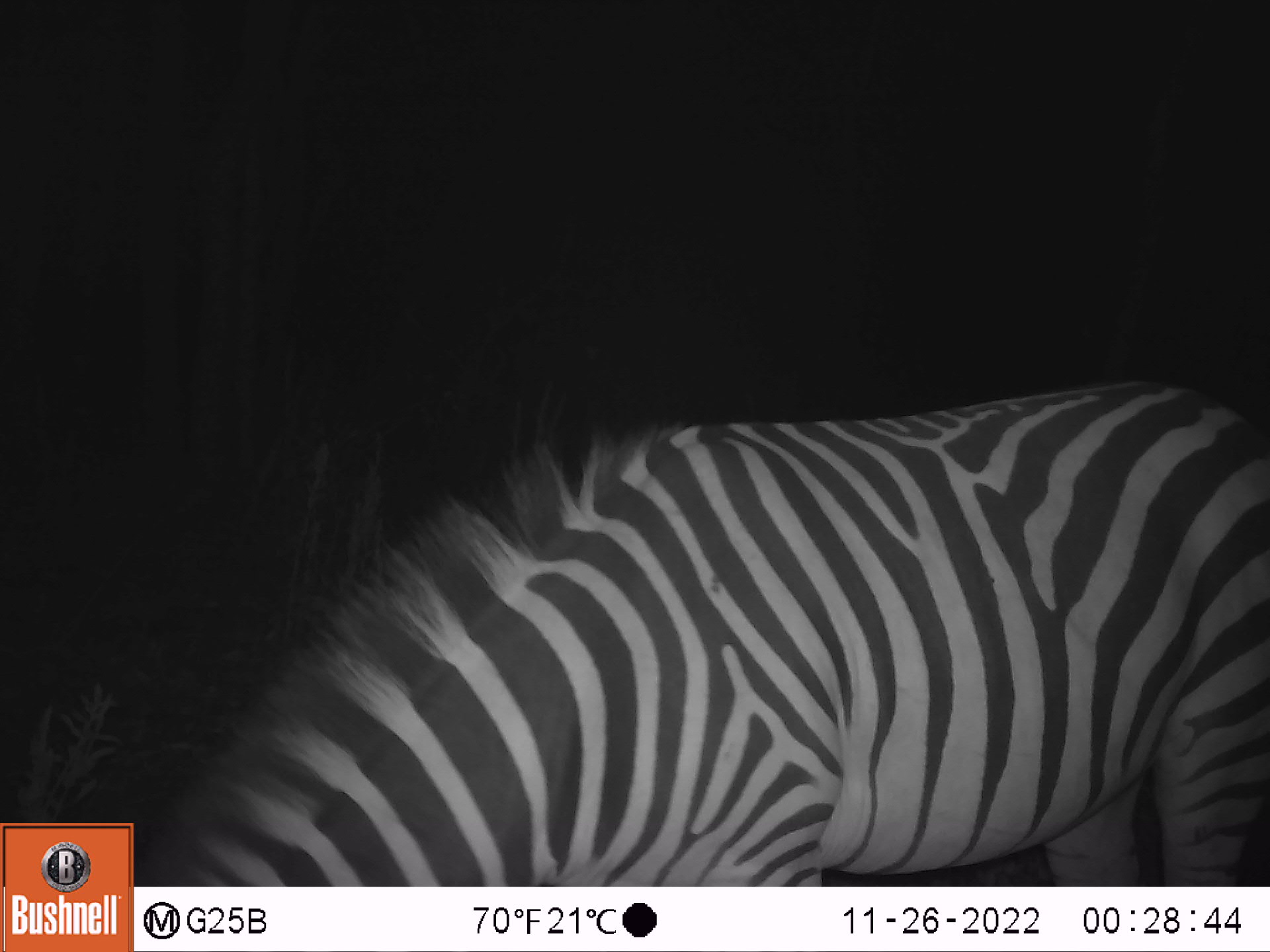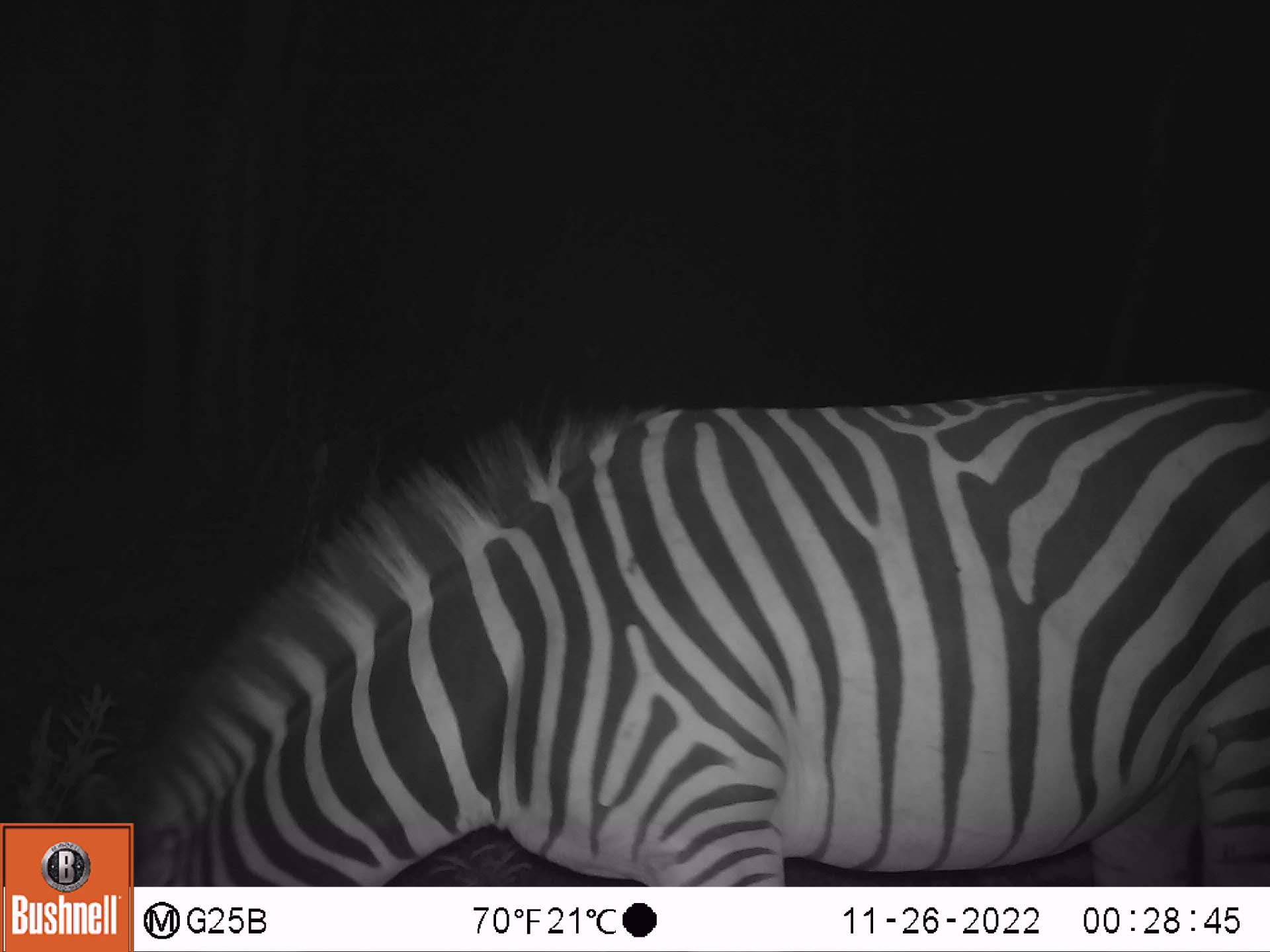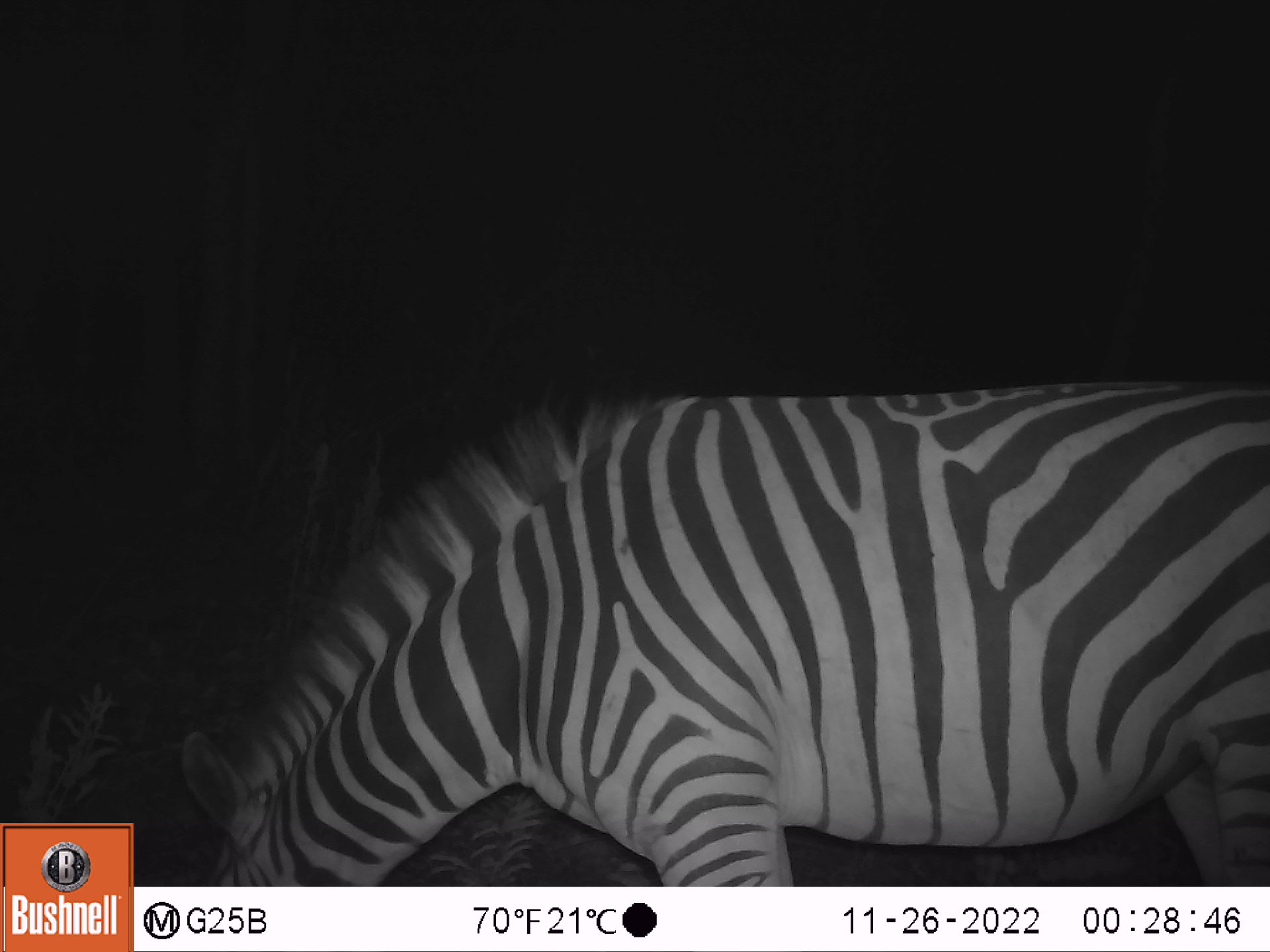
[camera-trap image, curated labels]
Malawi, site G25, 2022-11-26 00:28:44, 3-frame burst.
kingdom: Animalia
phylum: Chordata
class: Mammalia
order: Perissodactyla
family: Equidae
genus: Equus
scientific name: Equus quagga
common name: plains zebra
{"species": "plains zebra (Equus quagga)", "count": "1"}